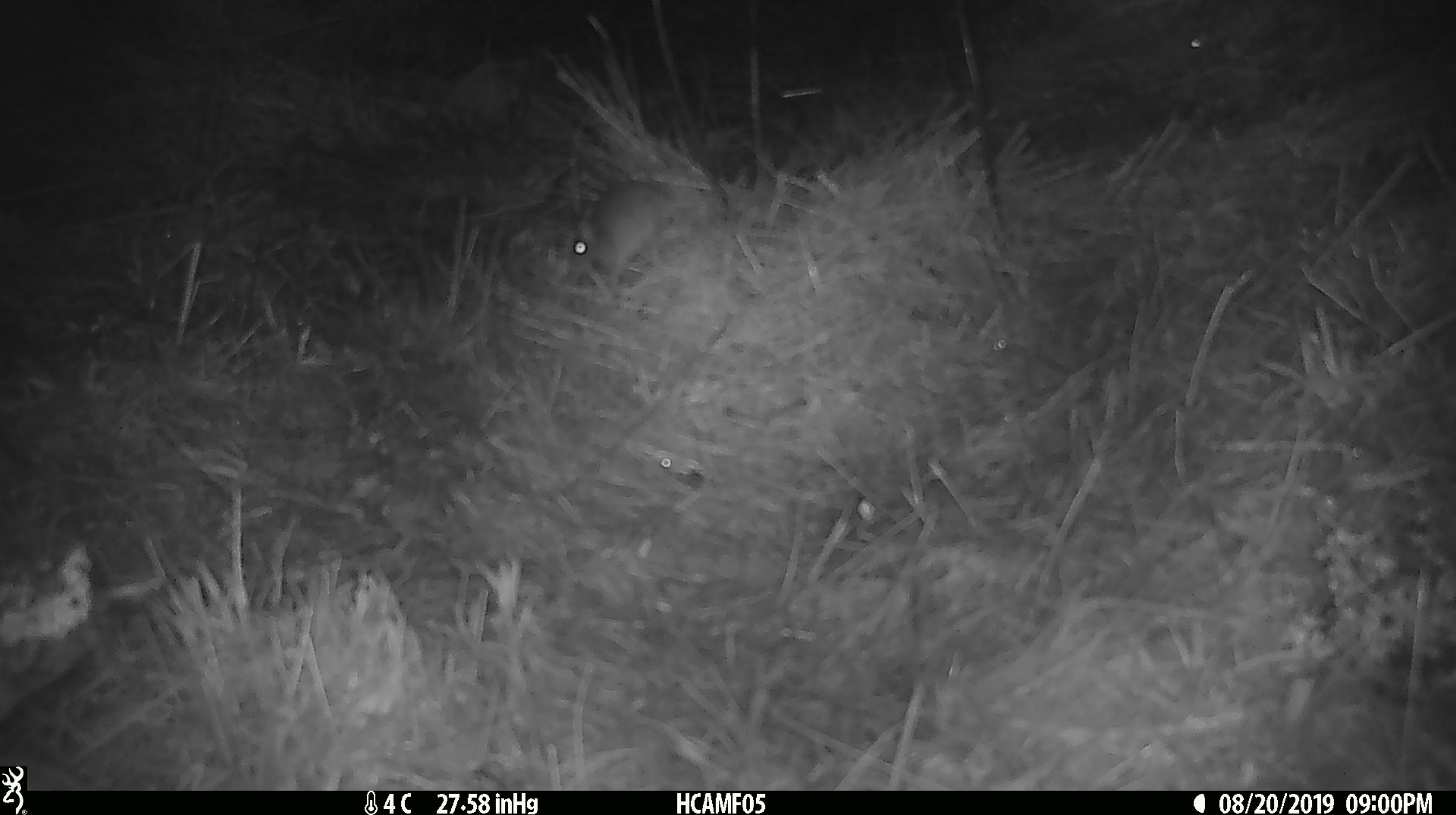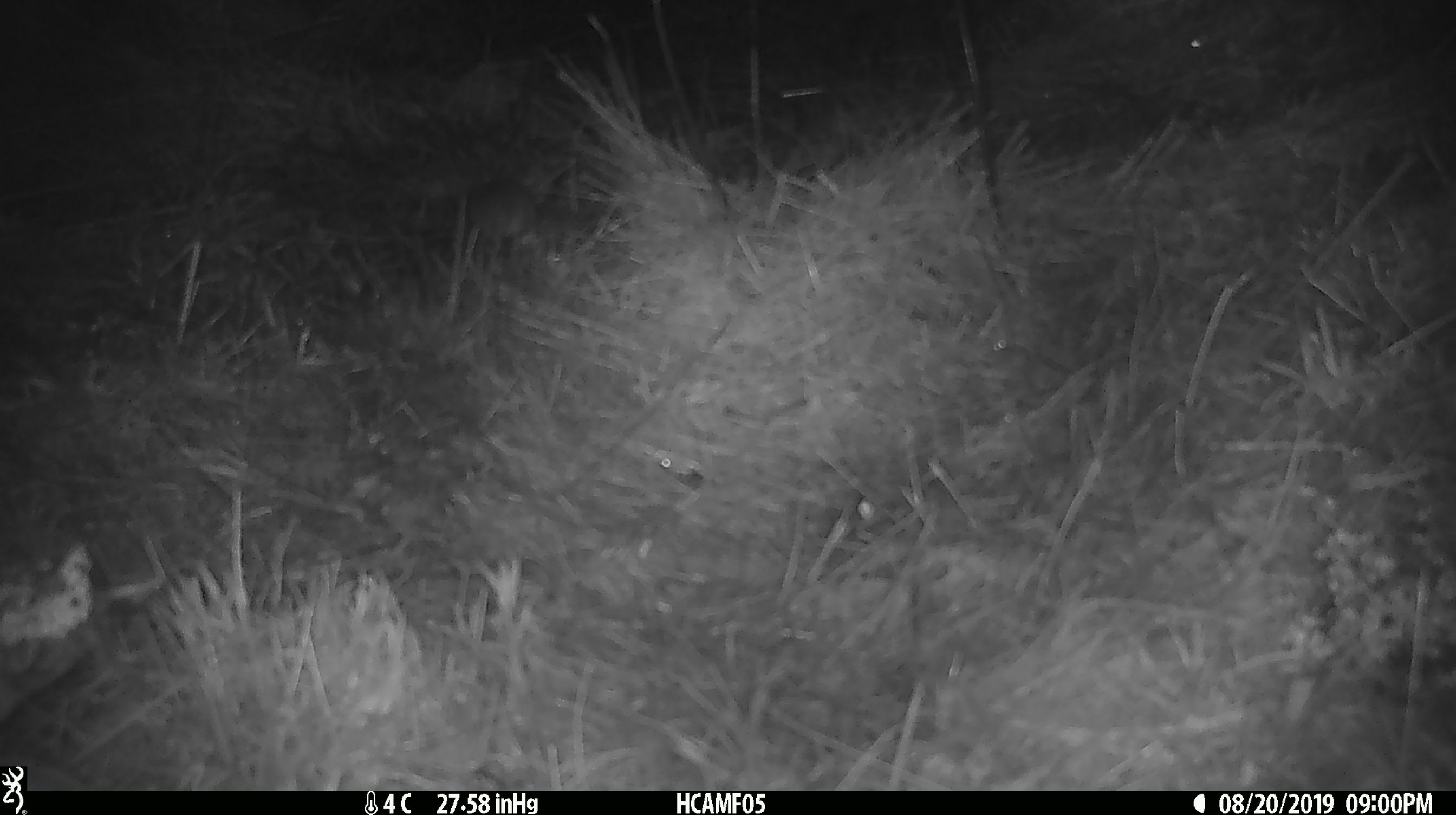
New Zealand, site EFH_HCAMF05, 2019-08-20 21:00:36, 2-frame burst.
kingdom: Animalia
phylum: Chordata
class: Mammalia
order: Rodentia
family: Muridae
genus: Mus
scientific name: Mus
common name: mouse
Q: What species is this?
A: Mouse (Mus).